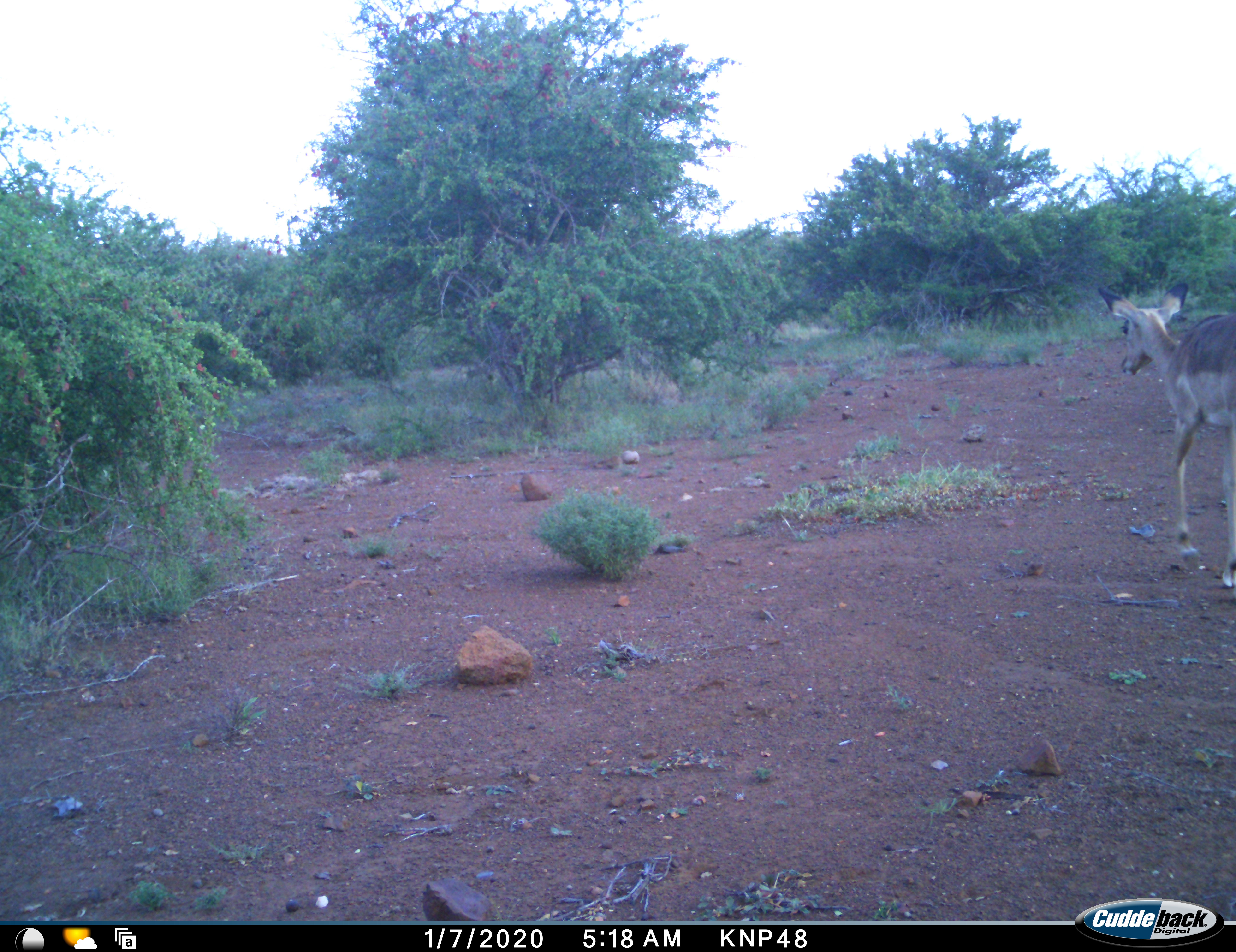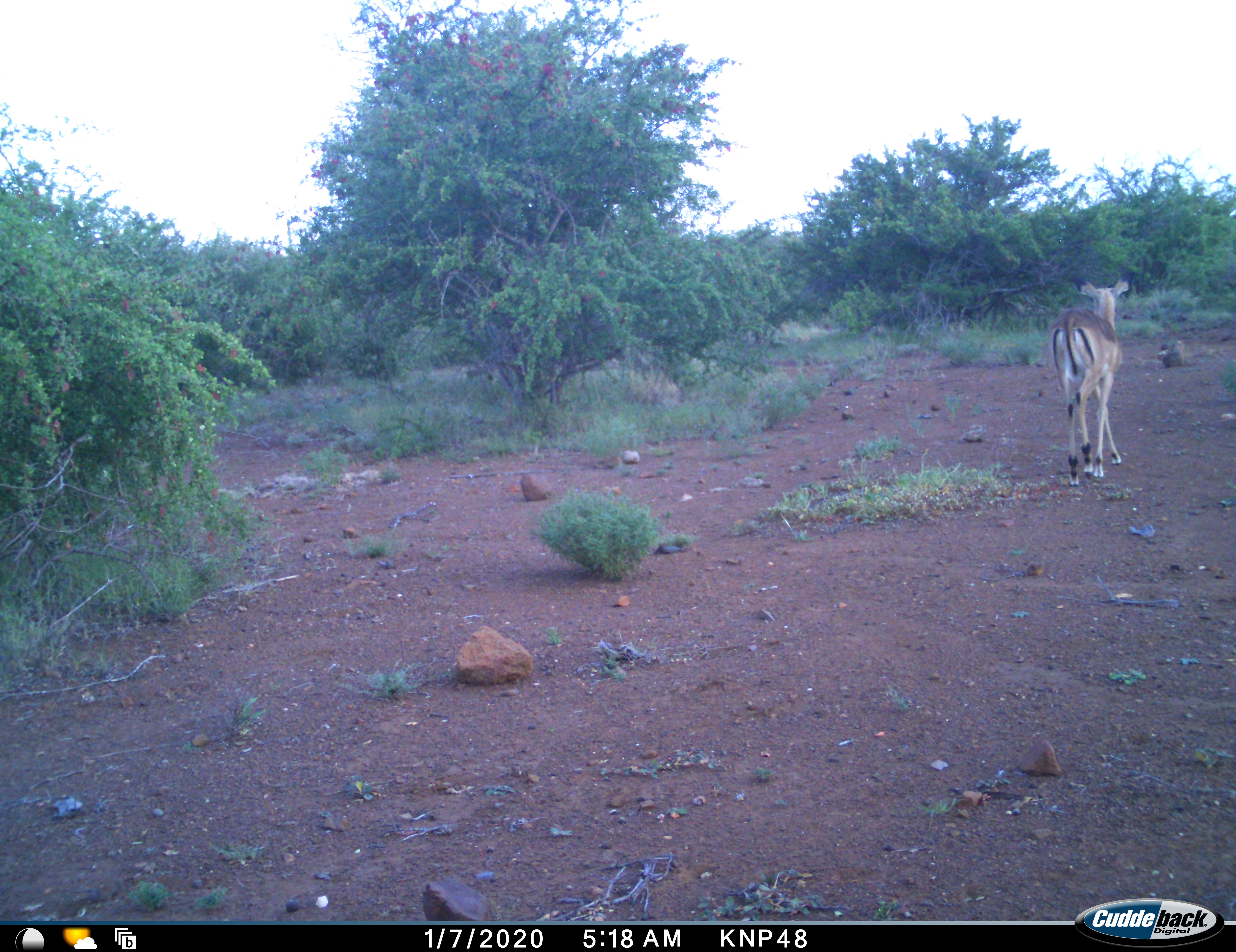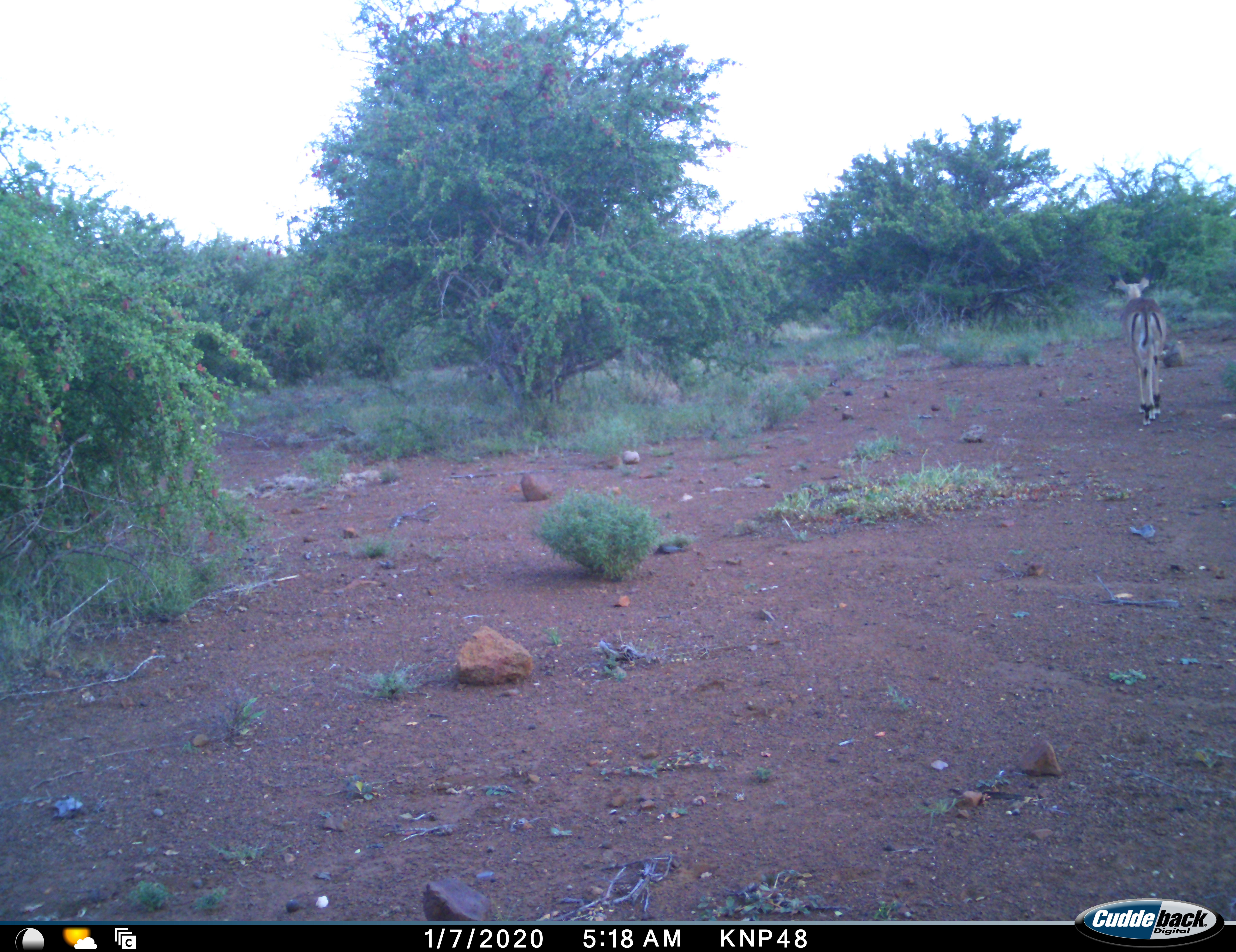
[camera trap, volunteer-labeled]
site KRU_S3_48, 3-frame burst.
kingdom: Animalia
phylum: Chordata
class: Mammalia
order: Artiodactyla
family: Bovidae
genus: Aepyceros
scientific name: Aepyceros melampus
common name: impala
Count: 1.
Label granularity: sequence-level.